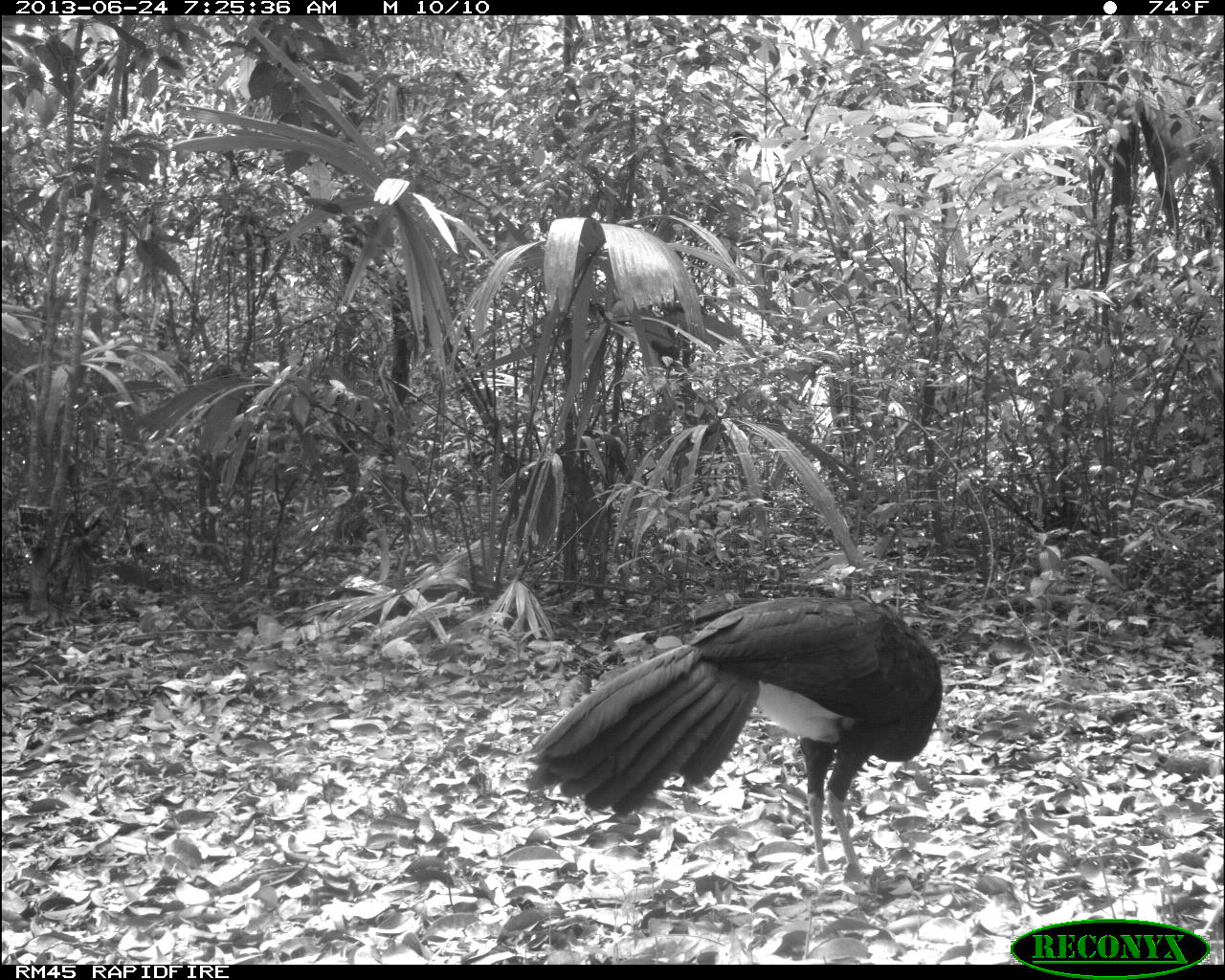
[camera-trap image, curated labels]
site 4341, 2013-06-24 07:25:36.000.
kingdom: Animalia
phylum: Chordata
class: Aves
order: Galliformes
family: Cracidae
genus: Crax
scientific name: Crax rubra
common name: great curassow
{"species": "Crax rubra (great curassow)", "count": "1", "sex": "male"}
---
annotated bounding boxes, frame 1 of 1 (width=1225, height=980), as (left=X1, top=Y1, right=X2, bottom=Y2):
crax rubra: (left=526, top=595, right=944, bottom=880)